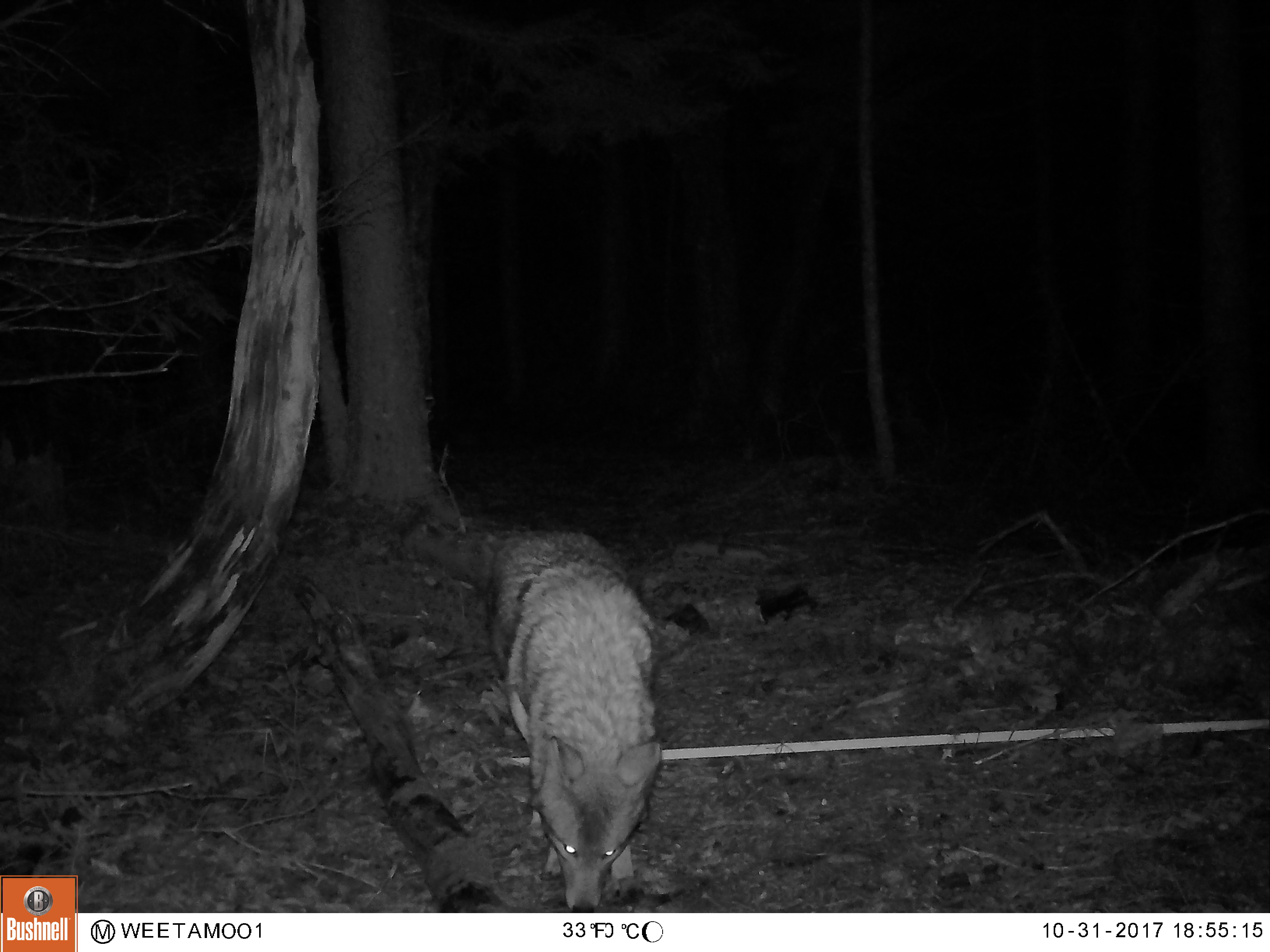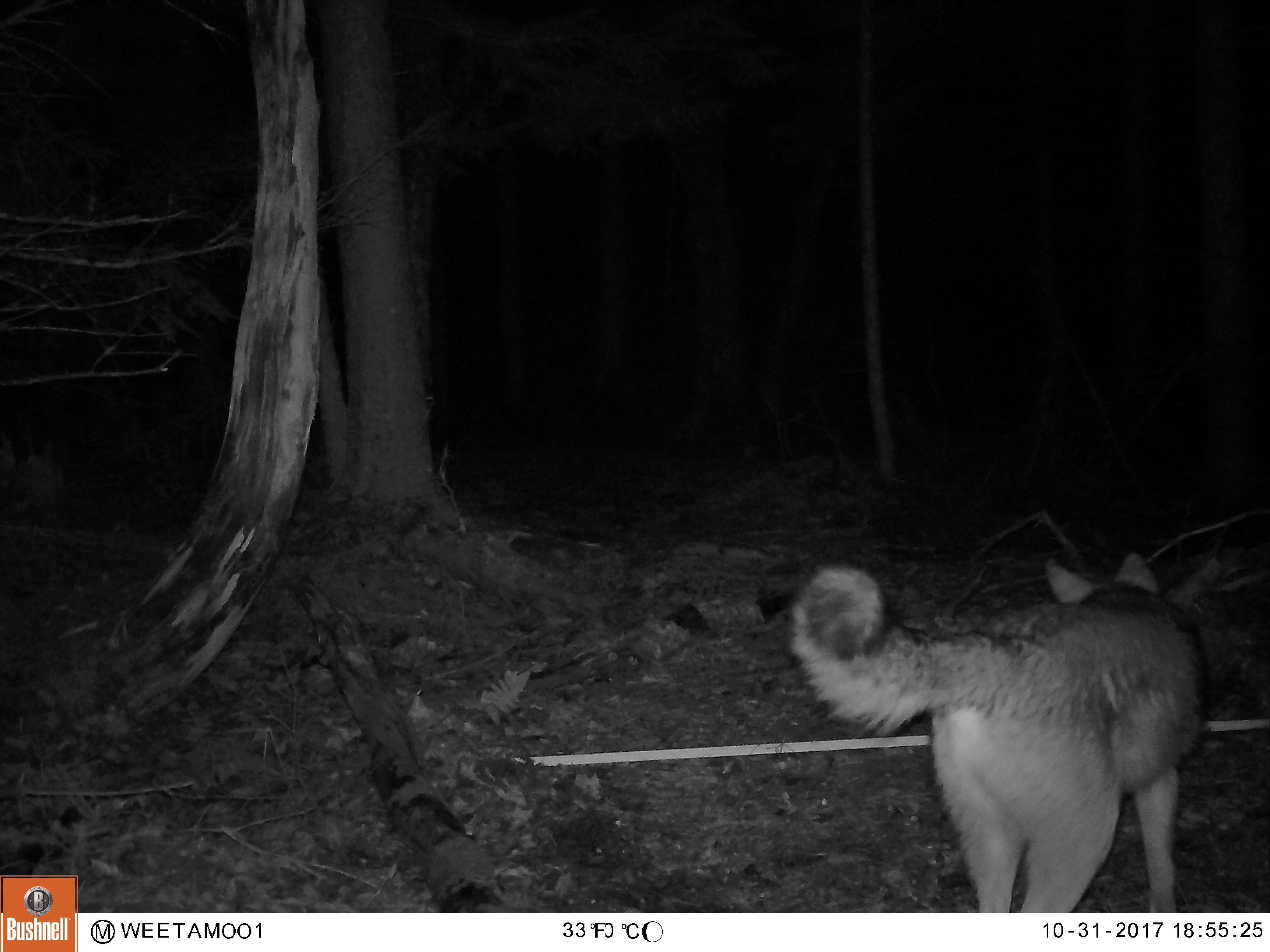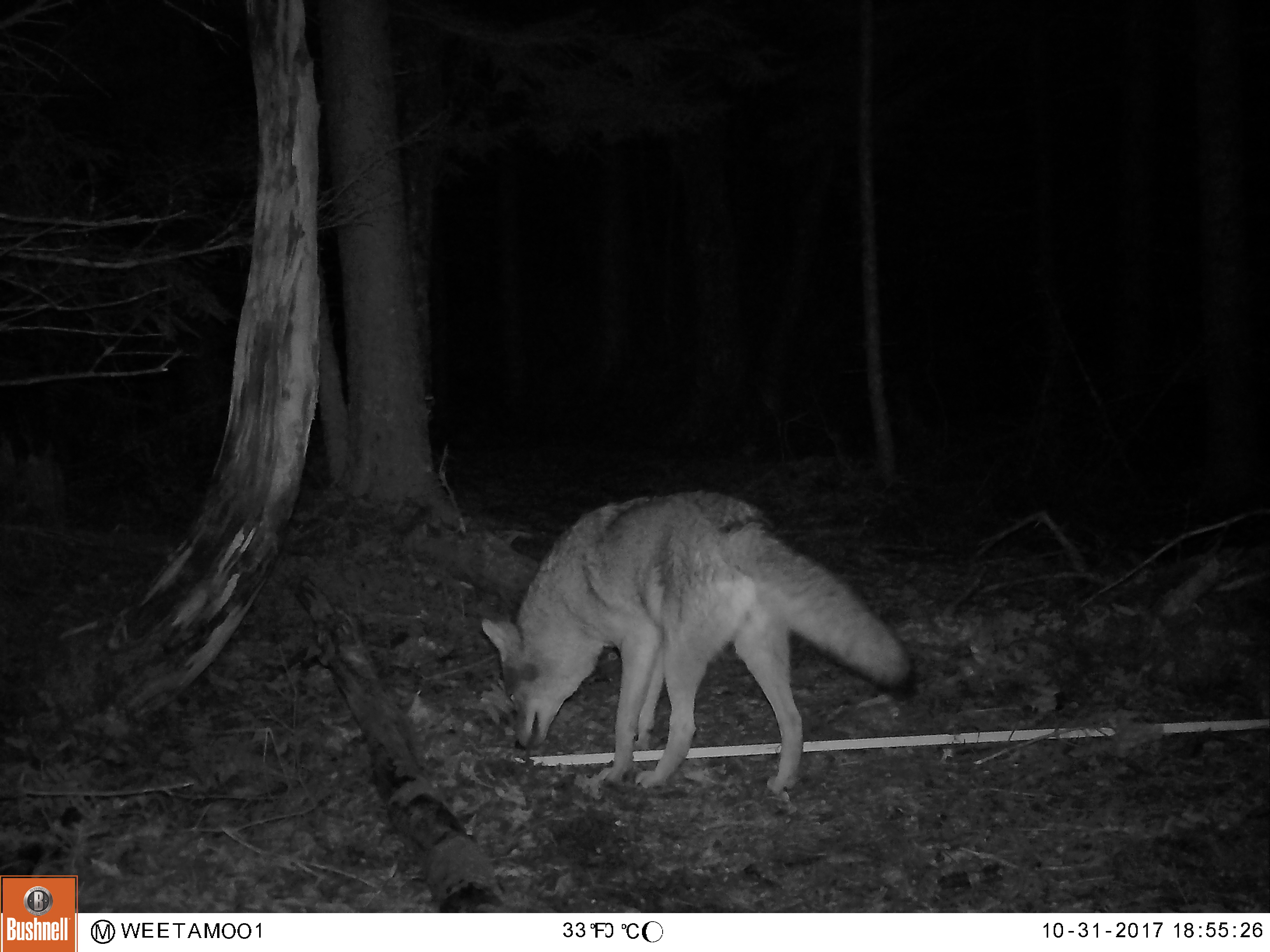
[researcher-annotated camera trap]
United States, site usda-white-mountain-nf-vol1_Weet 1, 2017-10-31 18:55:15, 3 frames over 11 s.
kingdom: Animalia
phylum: Chordata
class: Mammalia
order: Carnivora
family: Canidae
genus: Canis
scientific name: Canis latrans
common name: coyote